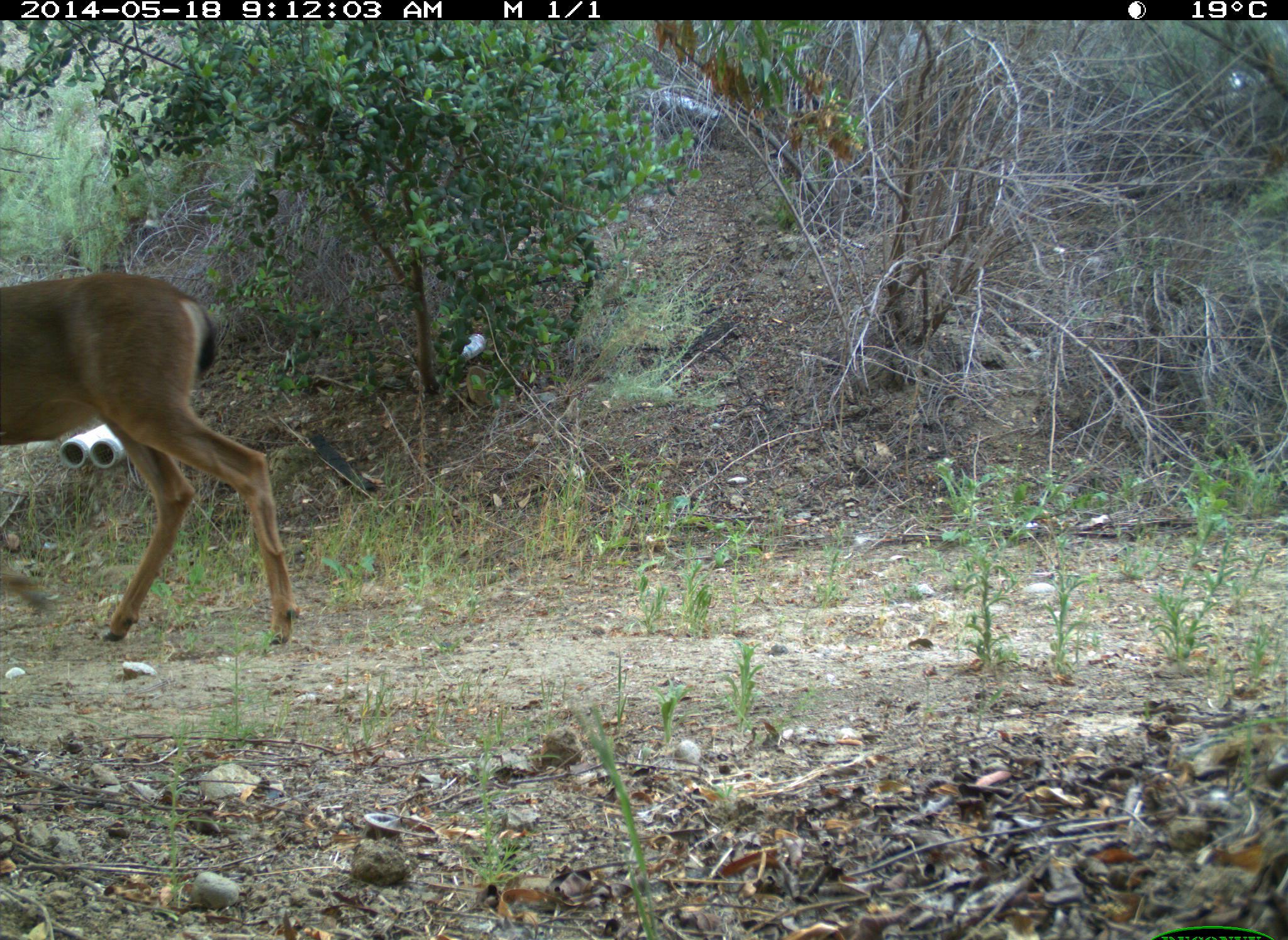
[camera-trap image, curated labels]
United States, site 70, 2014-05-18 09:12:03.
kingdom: Animalia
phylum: Chordata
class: Mammalia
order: Artiodactyla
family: Cervidae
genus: Odocoileus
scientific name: Odocoileus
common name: deer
Deer (Odocoileus).